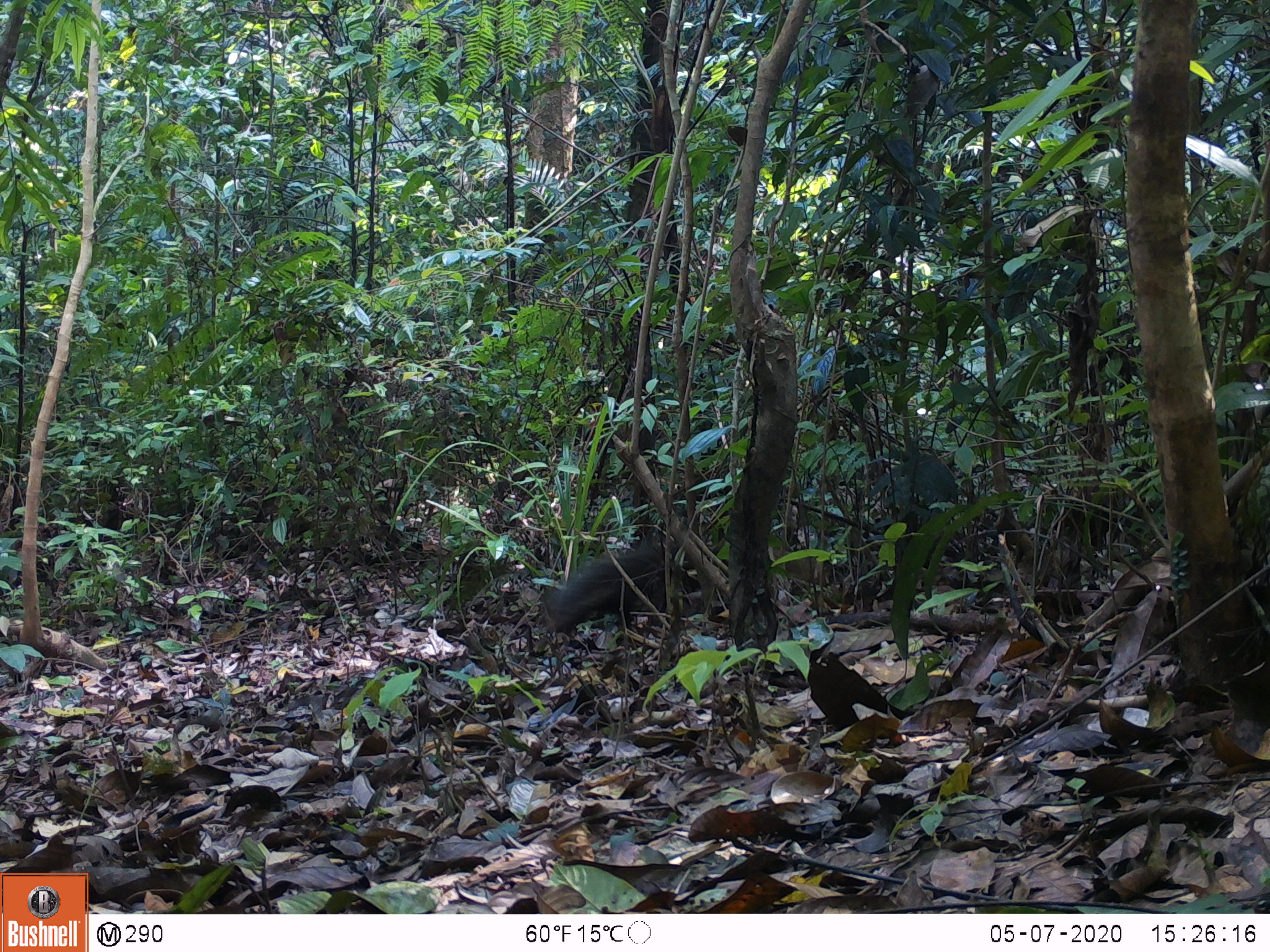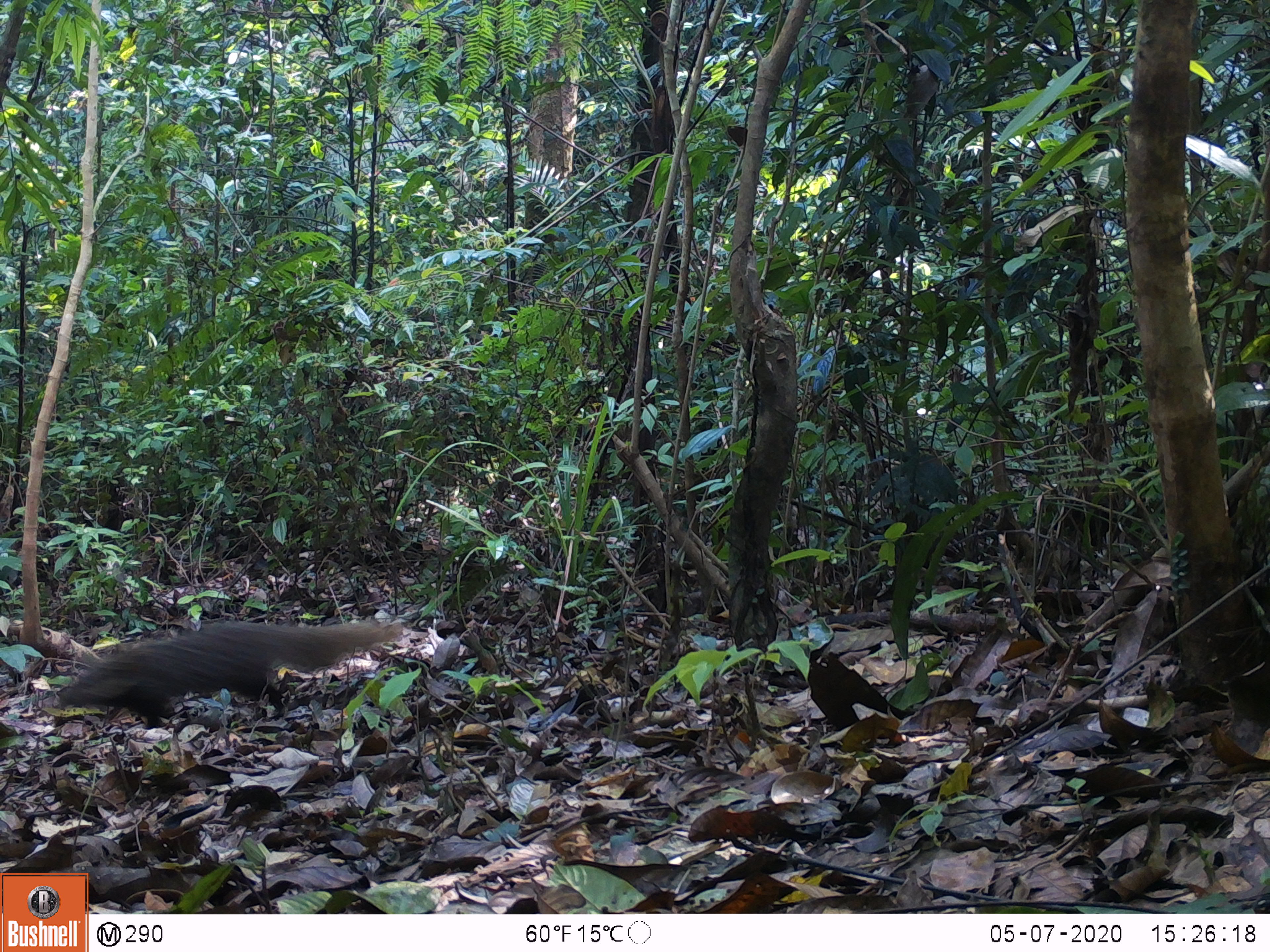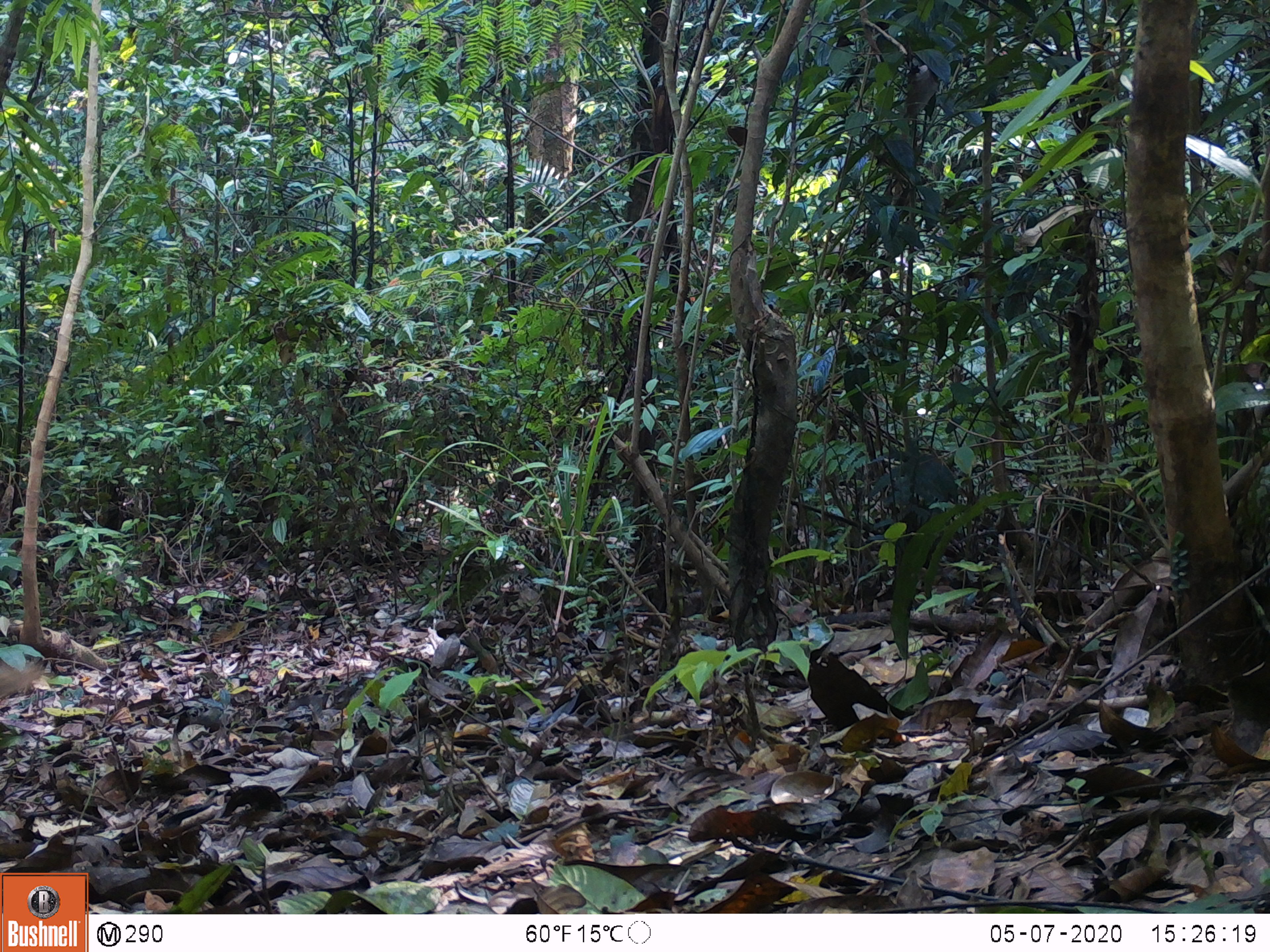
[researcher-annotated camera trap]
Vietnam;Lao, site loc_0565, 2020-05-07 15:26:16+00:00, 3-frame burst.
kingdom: Animalia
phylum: Chordata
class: Mammalia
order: Carnivora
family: Herpestidae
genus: Urva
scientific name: Urva urva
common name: crab-eating mongoose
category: crab eating mongoose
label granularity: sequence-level